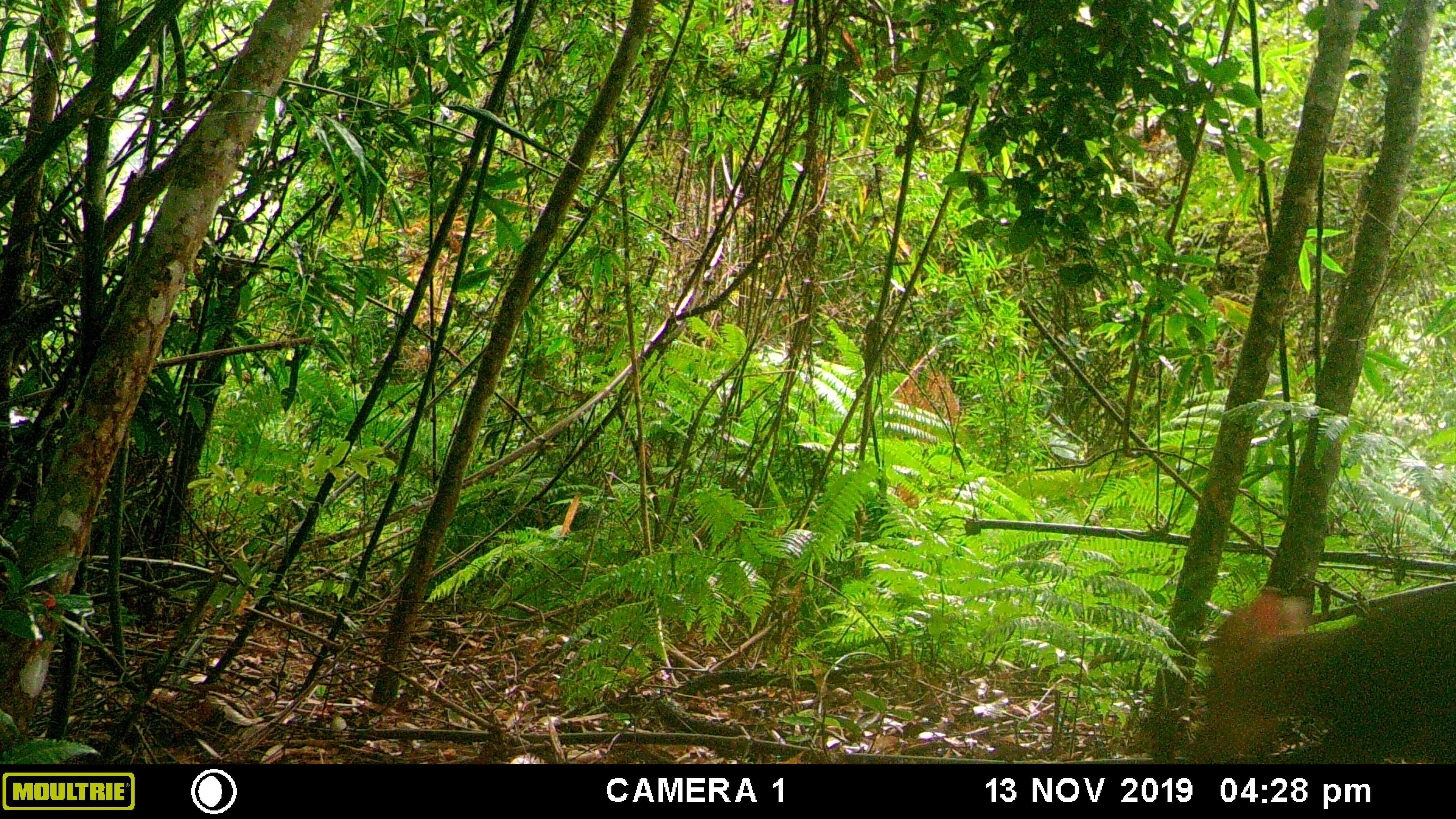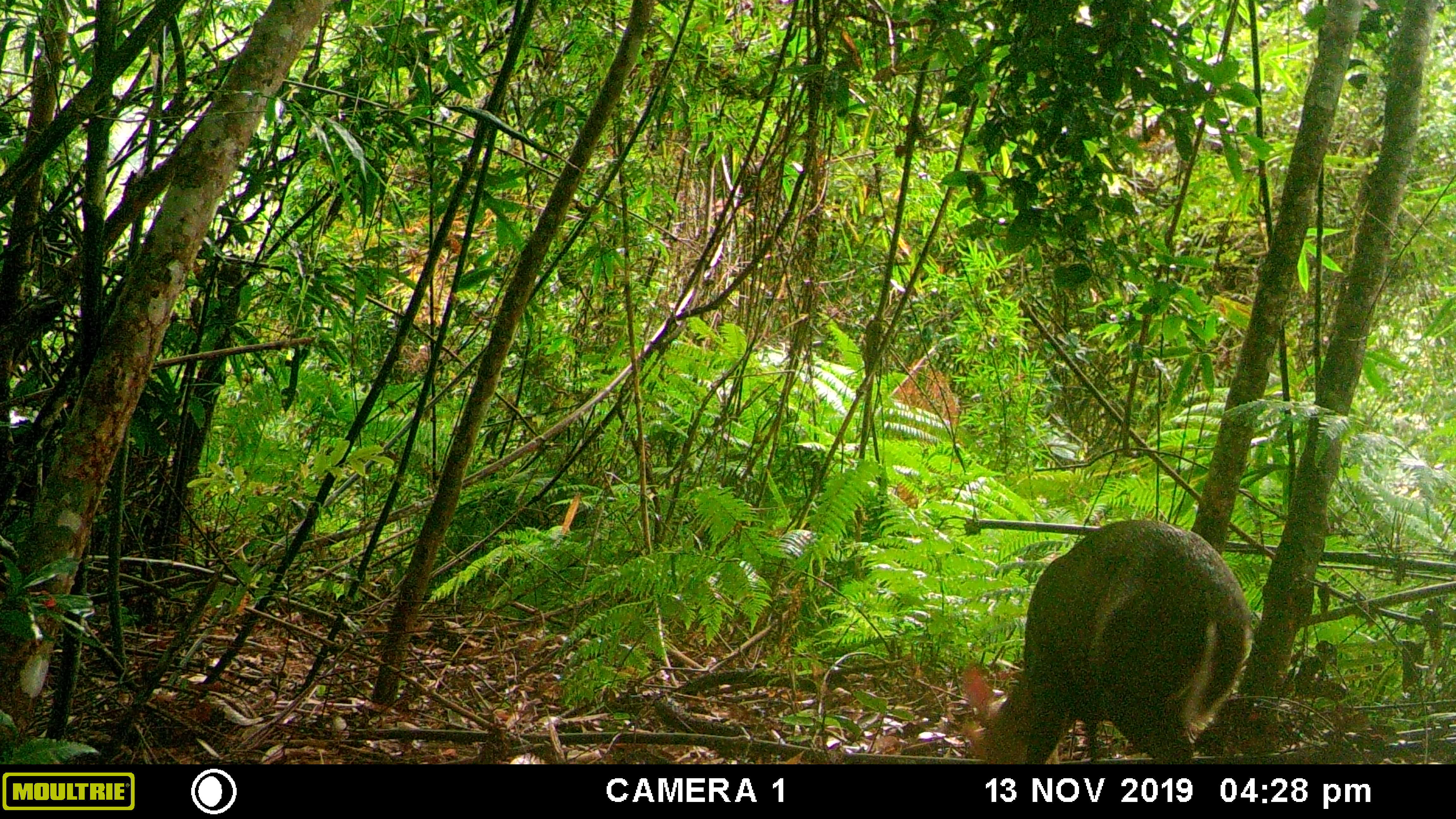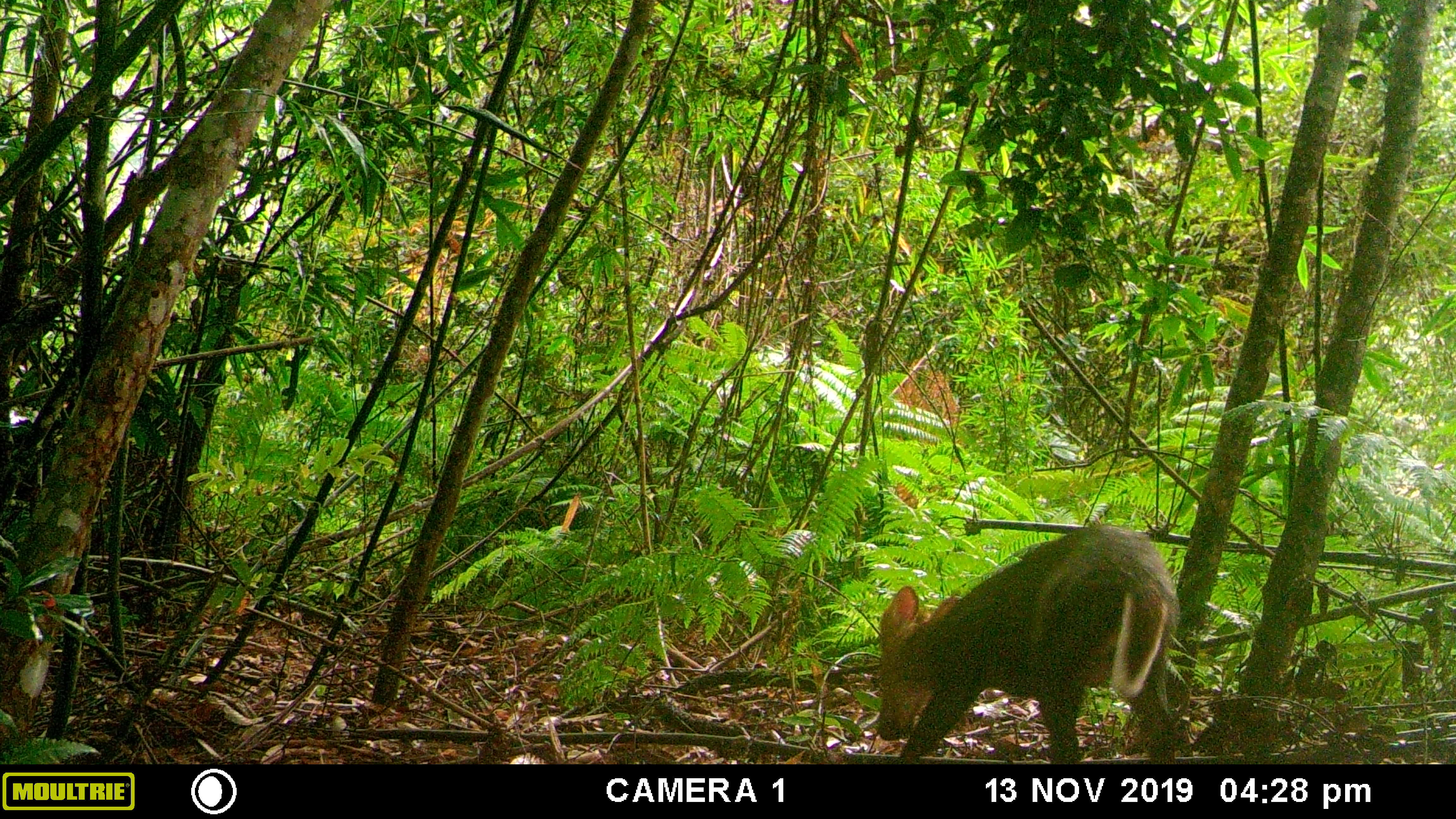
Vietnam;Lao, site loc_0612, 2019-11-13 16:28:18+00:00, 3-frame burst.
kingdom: Animalia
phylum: Chordata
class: Mammalia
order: Artiodactyla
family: Cervidae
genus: Muntiacus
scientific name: Muntiacus rooseveltorum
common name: roosevelt's muntjac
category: roosevelts muntjac group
Roosevelts muntjac group (roosevelt's muntjac) (Muntiacus rooseveltorum). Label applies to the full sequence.